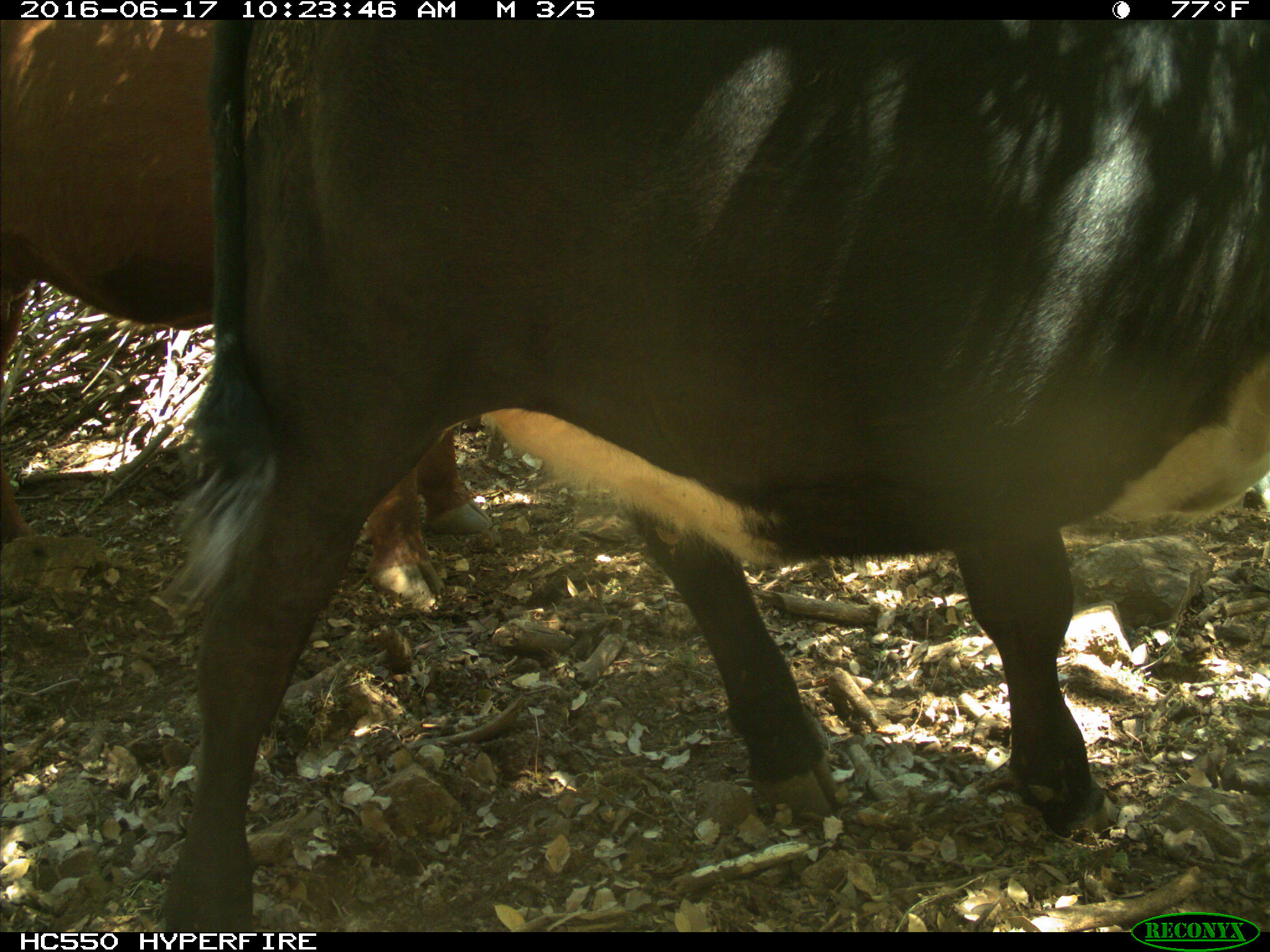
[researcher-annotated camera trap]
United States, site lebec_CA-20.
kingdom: Animalia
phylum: Chordata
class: Mammalia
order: Artiodactyla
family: Bovidae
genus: Bos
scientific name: Bos taurus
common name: domestic cow